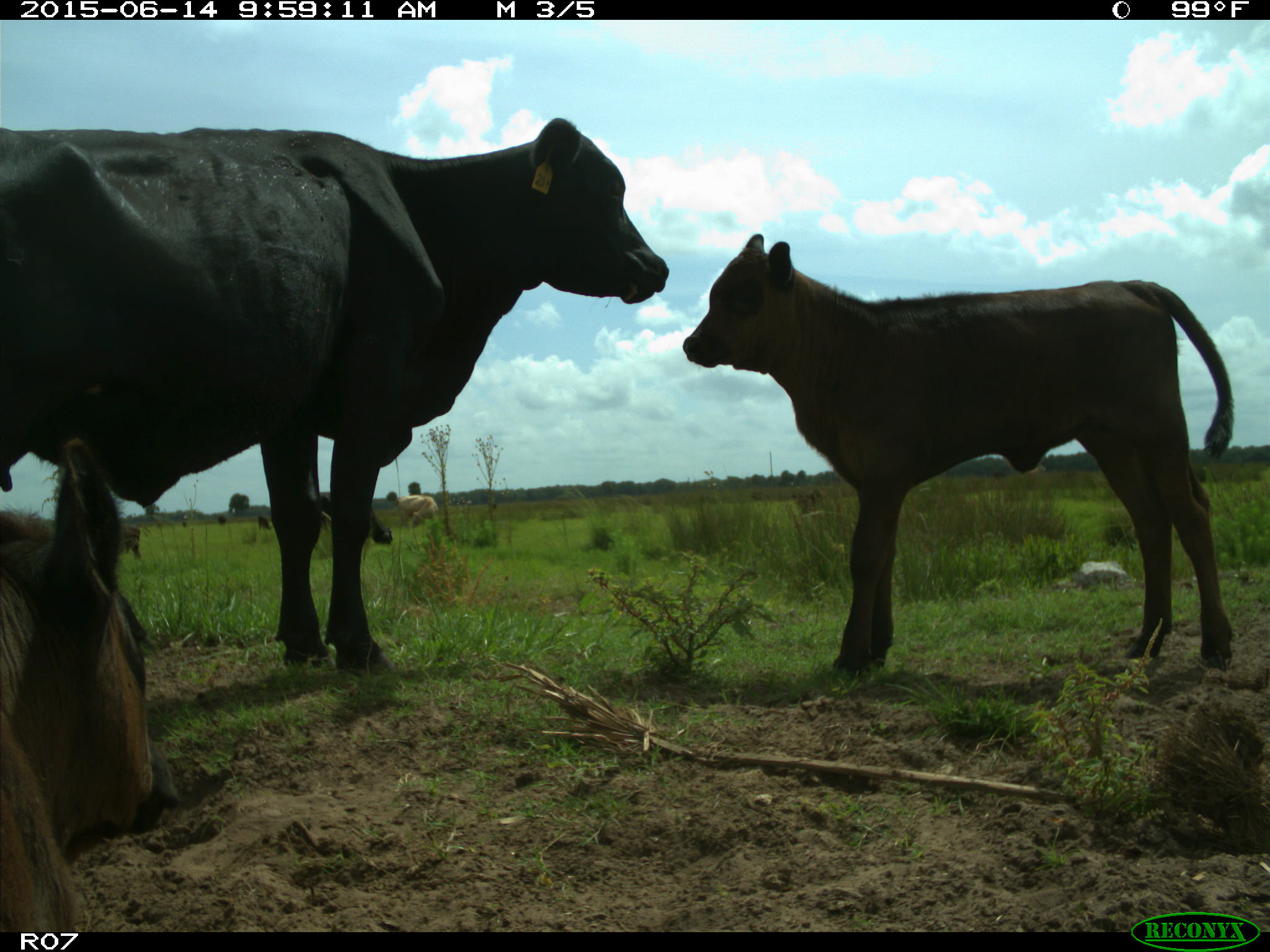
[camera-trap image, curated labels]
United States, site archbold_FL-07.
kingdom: Animalia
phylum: Chordata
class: Mammalia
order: Artiodactyla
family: Bovidae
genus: Bos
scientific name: Bos taurus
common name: domestic cow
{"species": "Bos taurus (domestic cow)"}